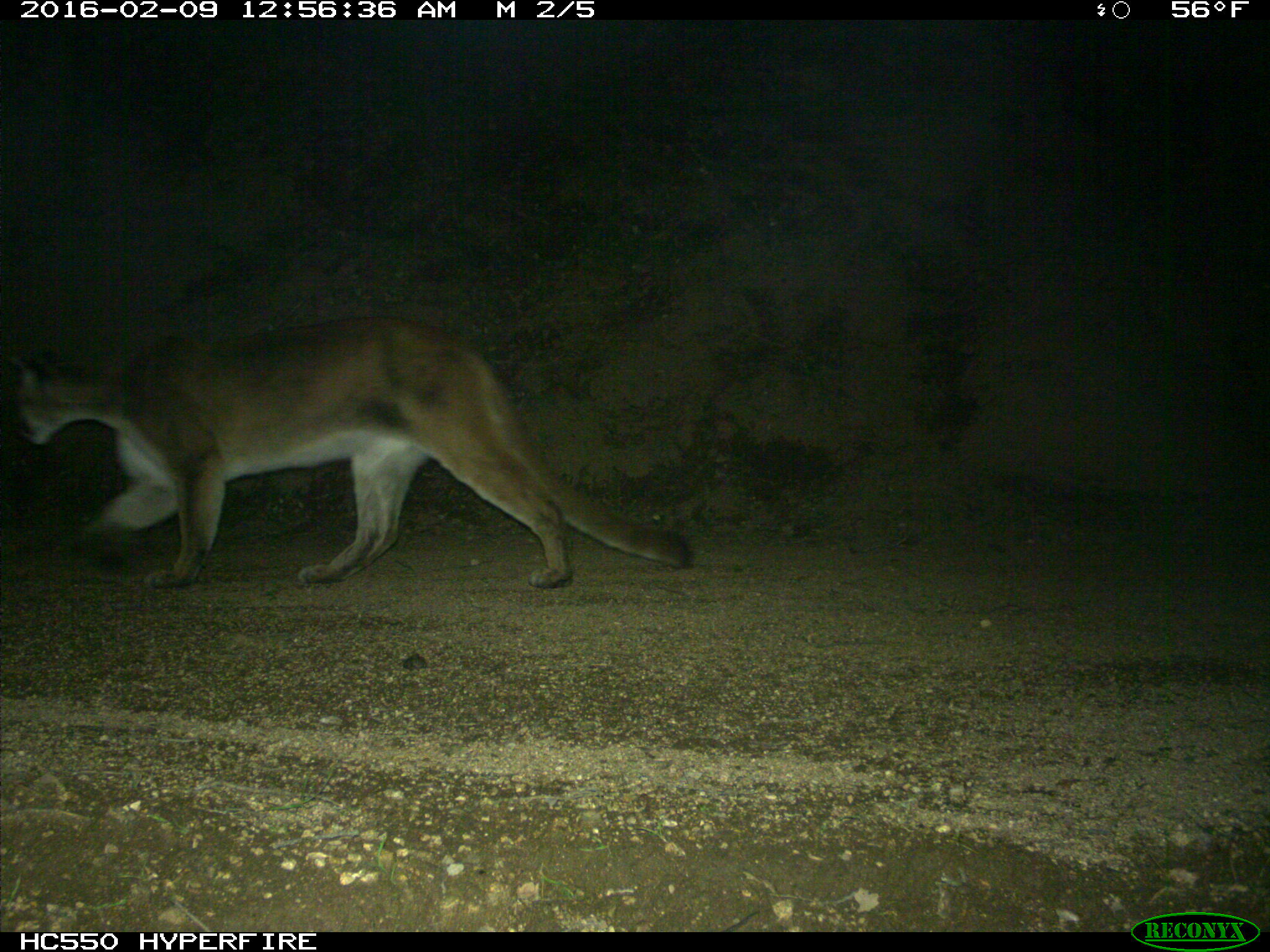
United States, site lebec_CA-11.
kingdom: Animalia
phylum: Chordata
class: Mammalia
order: Carnivora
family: Felidae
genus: Puma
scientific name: Puma concolor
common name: mountain lion